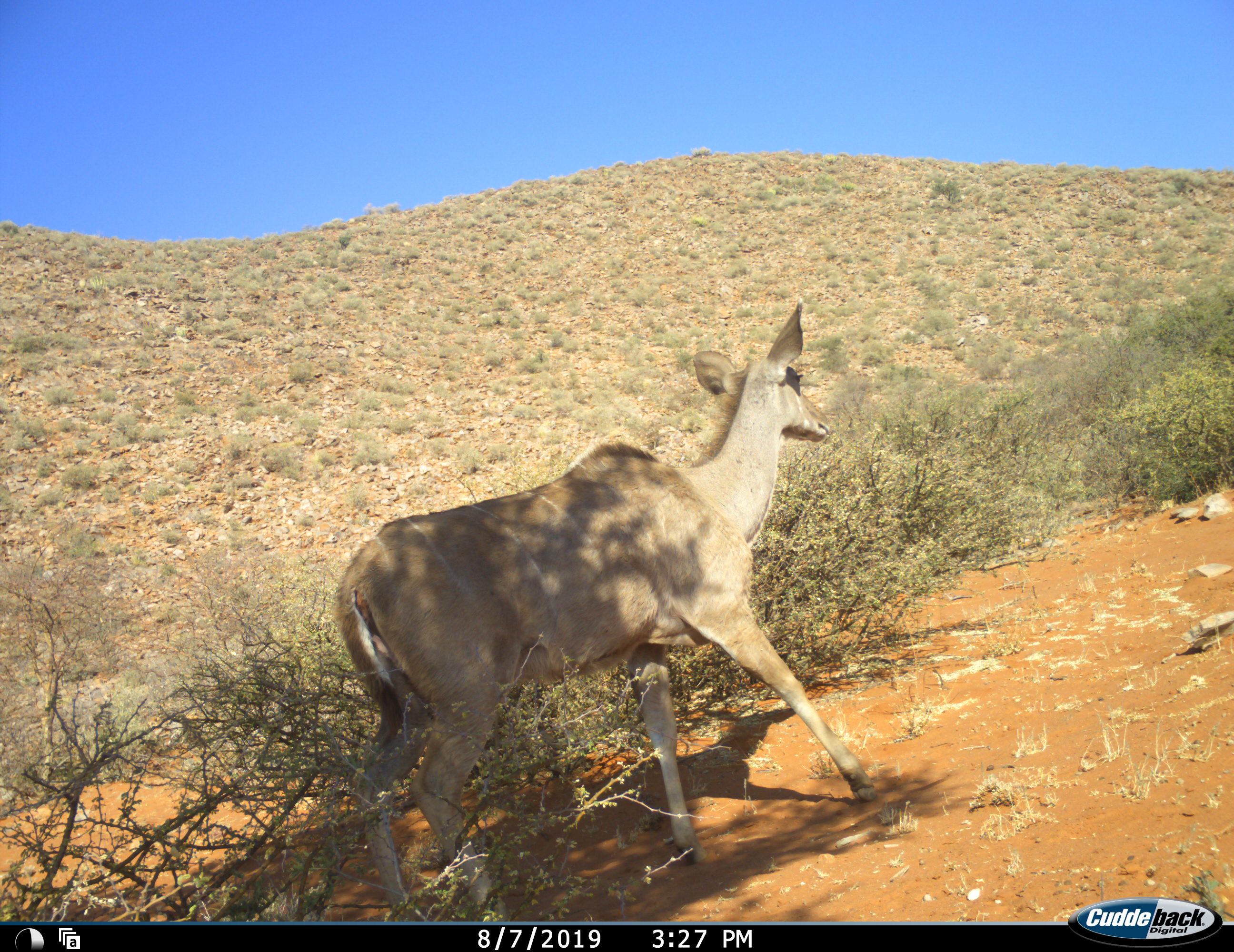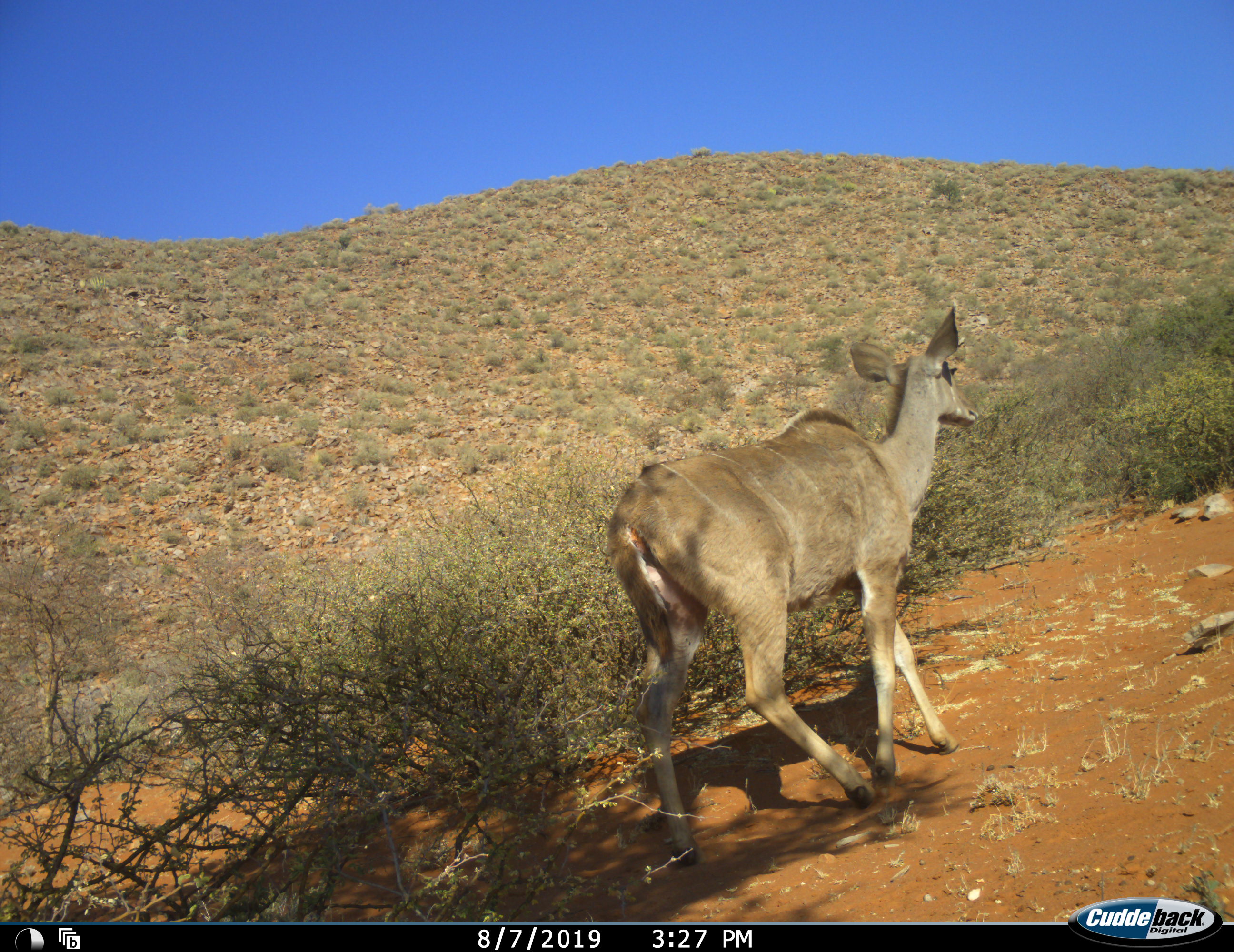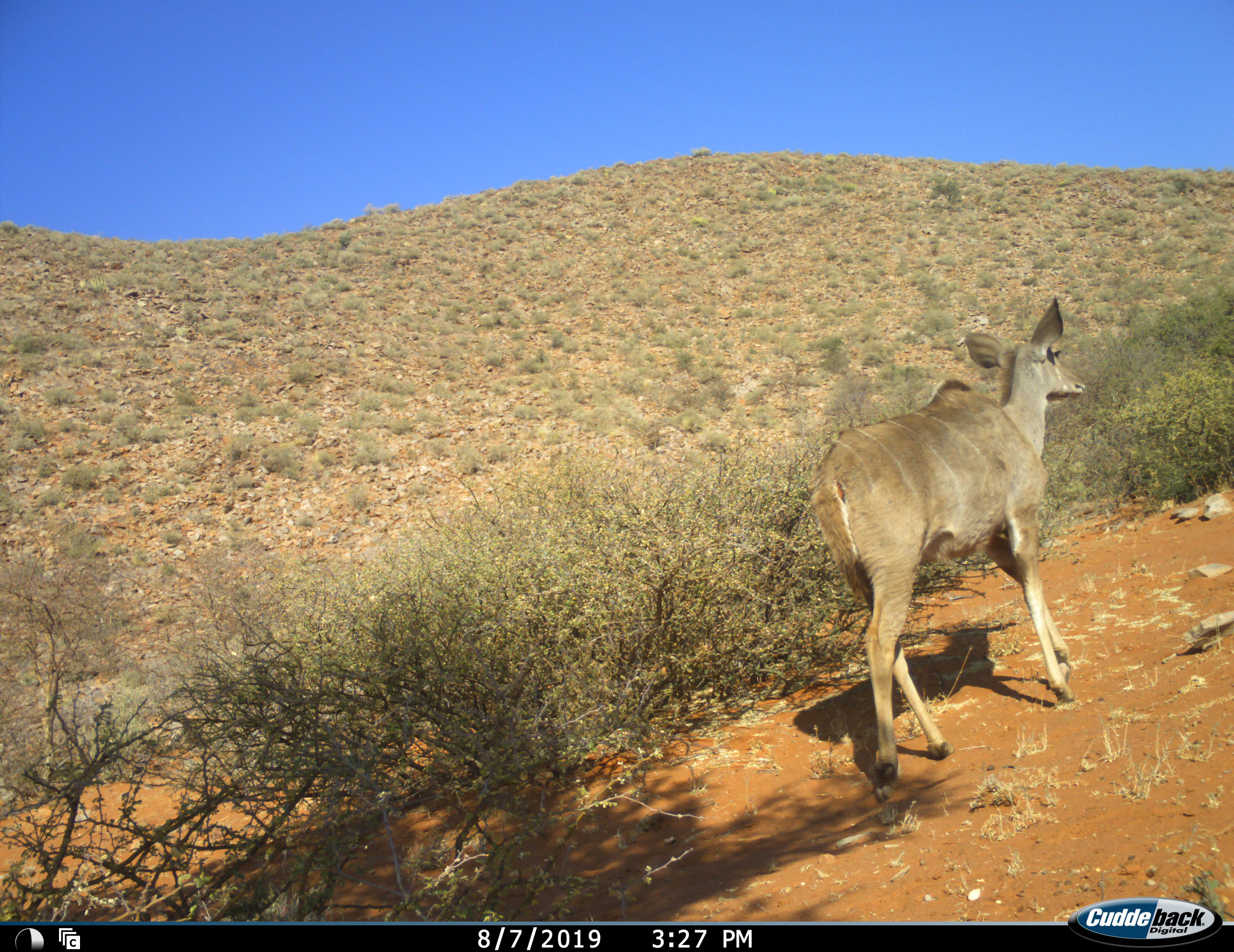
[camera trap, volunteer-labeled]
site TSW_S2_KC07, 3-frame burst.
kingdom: Animalia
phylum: Chordata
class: Mammalia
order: Artiodactyla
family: Bovidae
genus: Tragelaphus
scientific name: Tragelaphus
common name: kudu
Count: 1.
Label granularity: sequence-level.